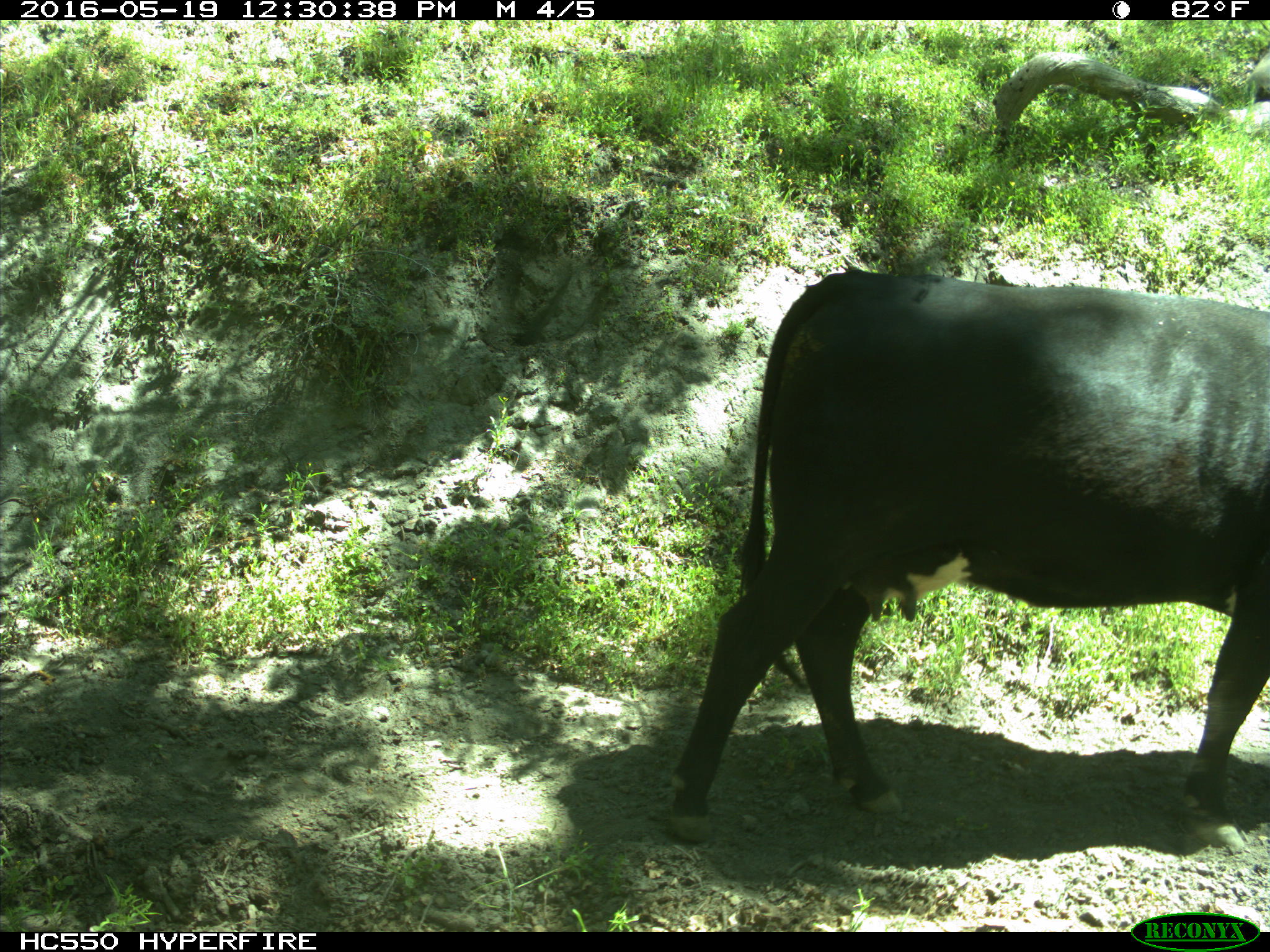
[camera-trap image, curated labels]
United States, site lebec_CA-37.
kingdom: Animalia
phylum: Chordata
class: Mammalia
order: Artiodactyla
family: Bovidae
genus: Bos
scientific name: Bos taurus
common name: domestic cow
Bos taurus (domestic cow).